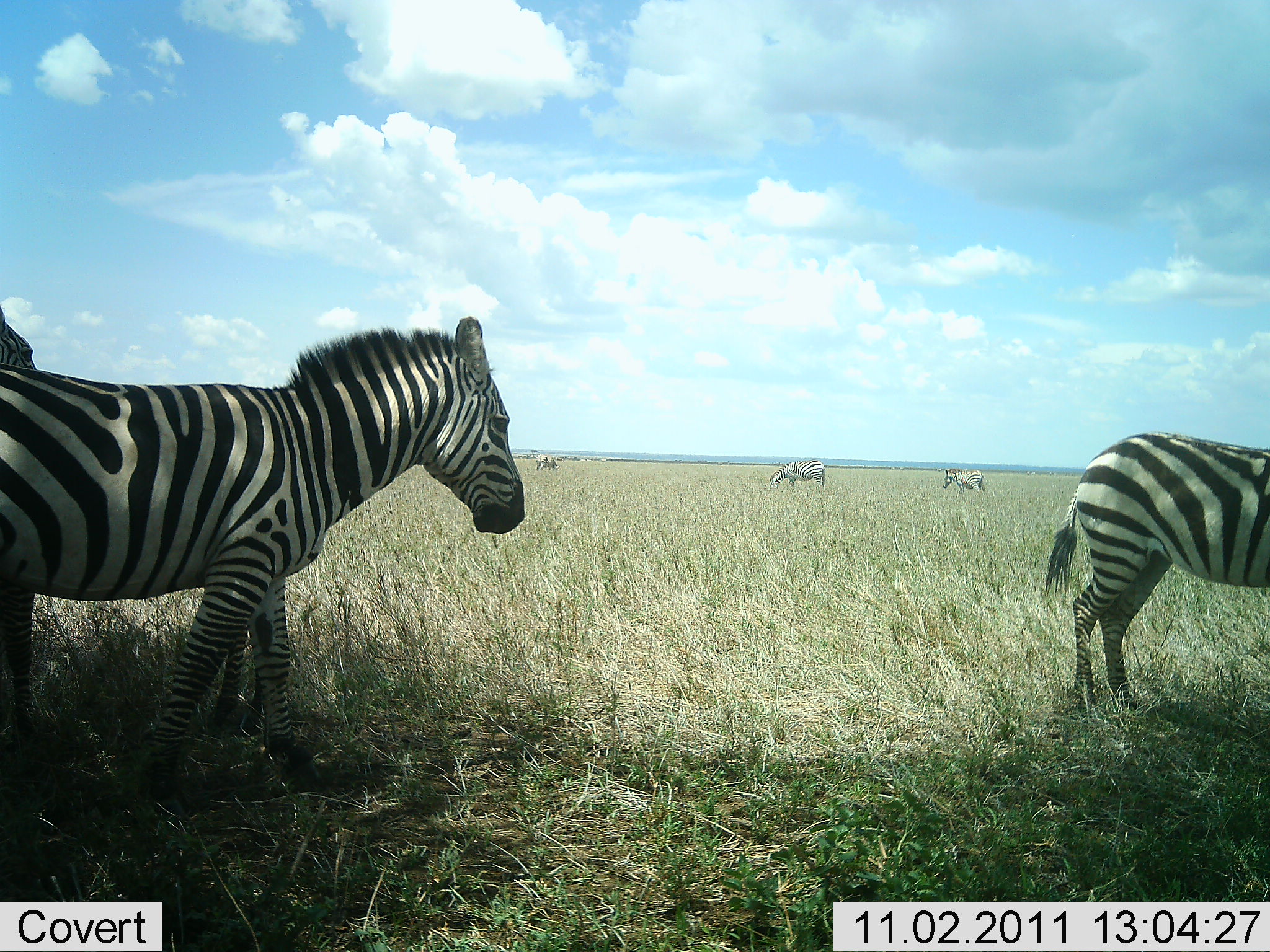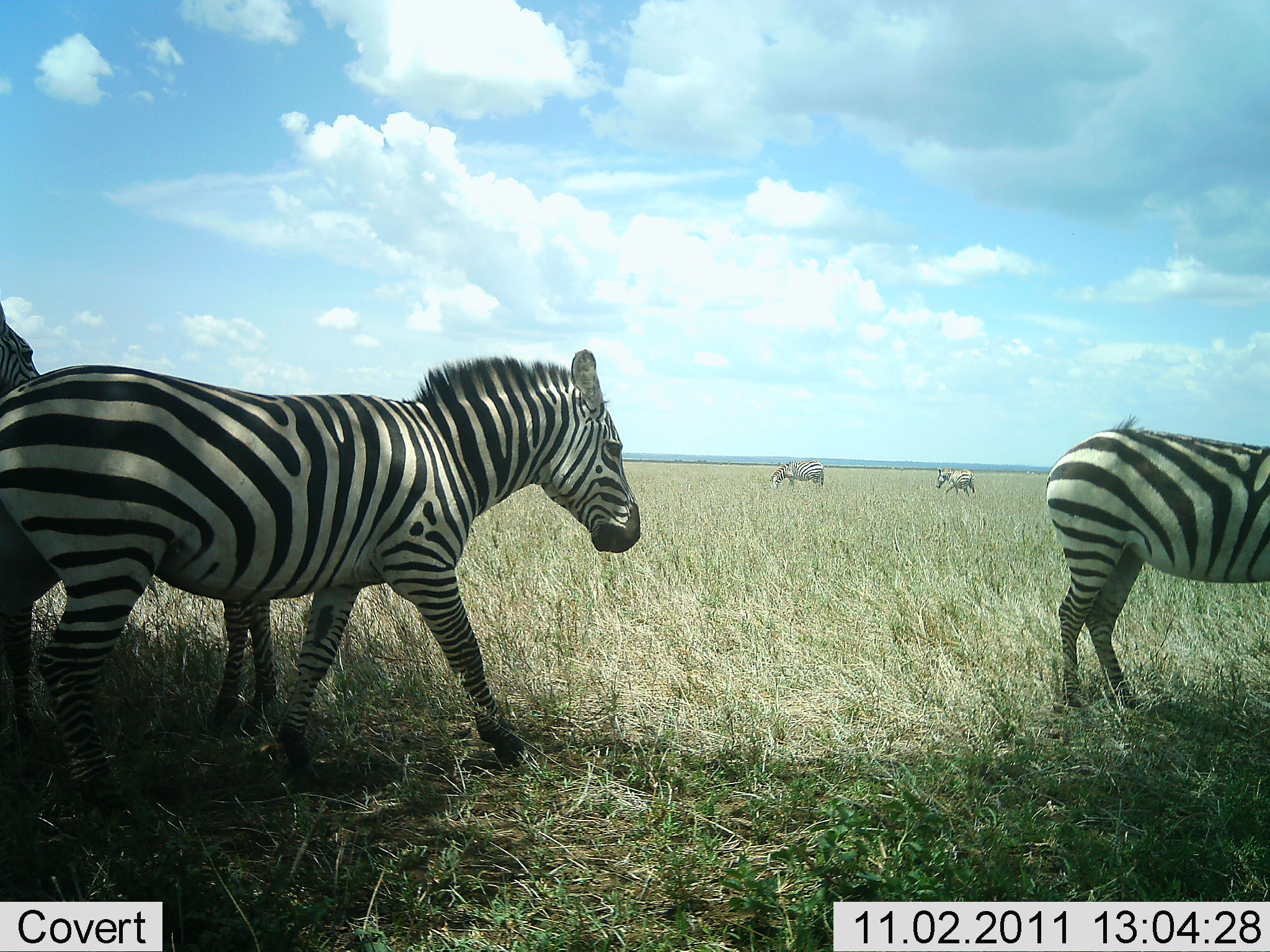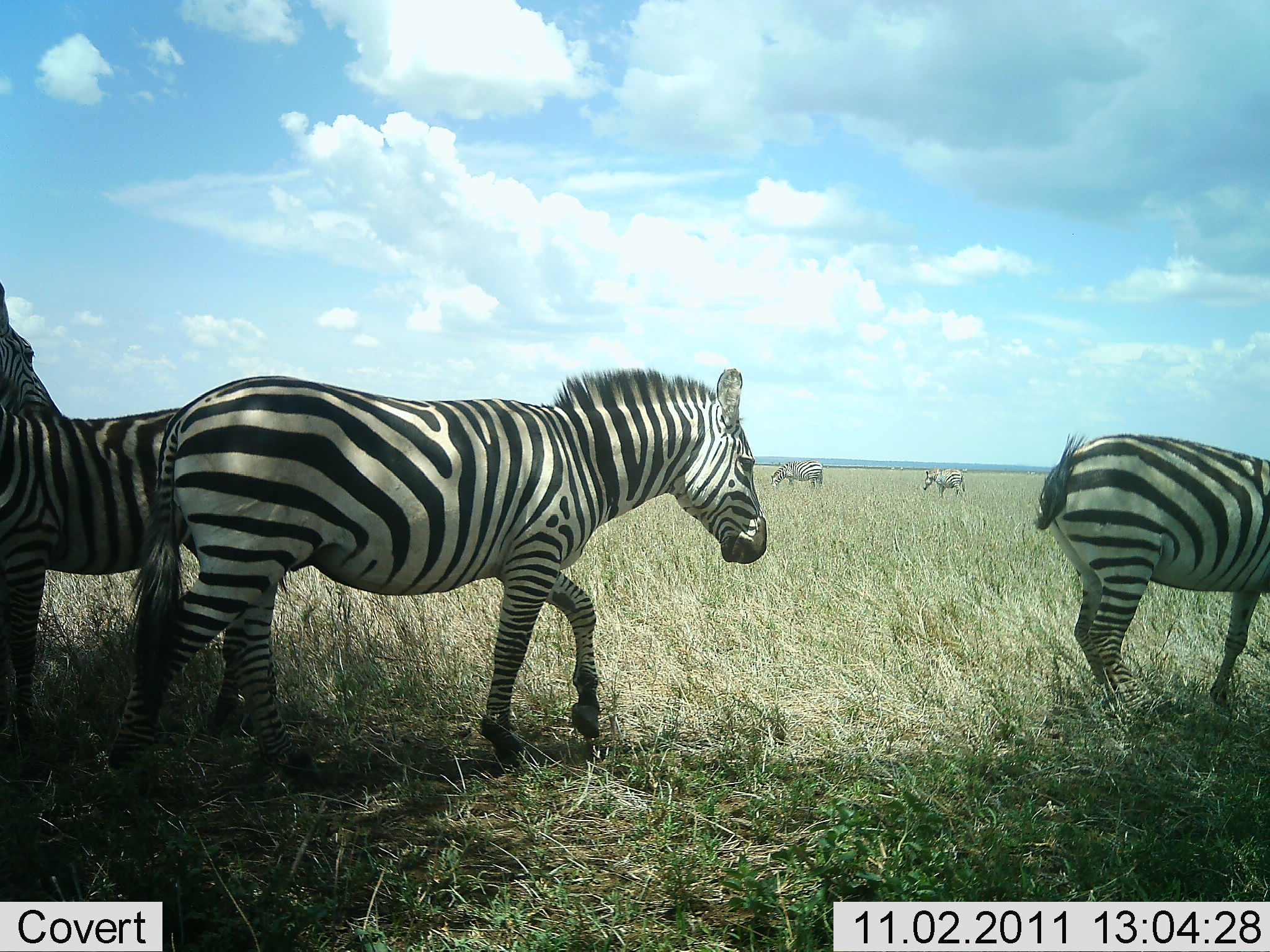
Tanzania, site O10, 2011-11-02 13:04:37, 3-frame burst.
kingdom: Animalia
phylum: Chordata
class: Mammalia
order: Perissodactyla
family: Equidae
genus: Equus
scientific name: Equus quagga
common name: plains zebra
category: zebra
Zebra (plains zebra) (Equus quagga), count 6. Behavior (volunteer vote fractions): standing 75%, resting 0%, moving 83%, interacting 0%. Young present (vote fraction): 8%. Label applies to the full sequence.